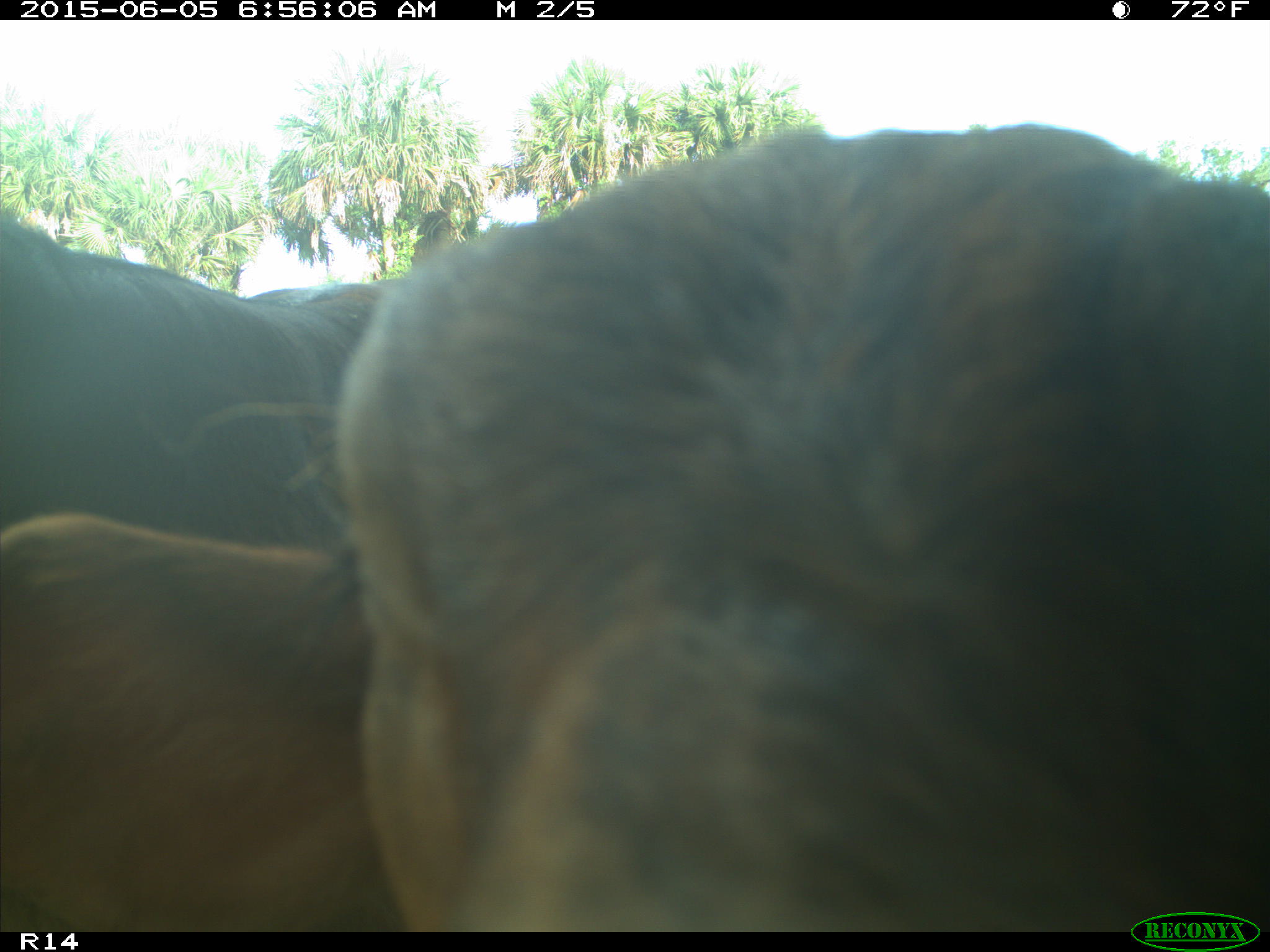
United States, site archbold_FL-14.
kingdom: Animalia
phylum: Chordata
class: Mammalia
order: Artiodactyla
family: Bovidae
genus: Bos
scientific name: Bos taurus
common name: domestic cow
Bos taurus (domestic cow).